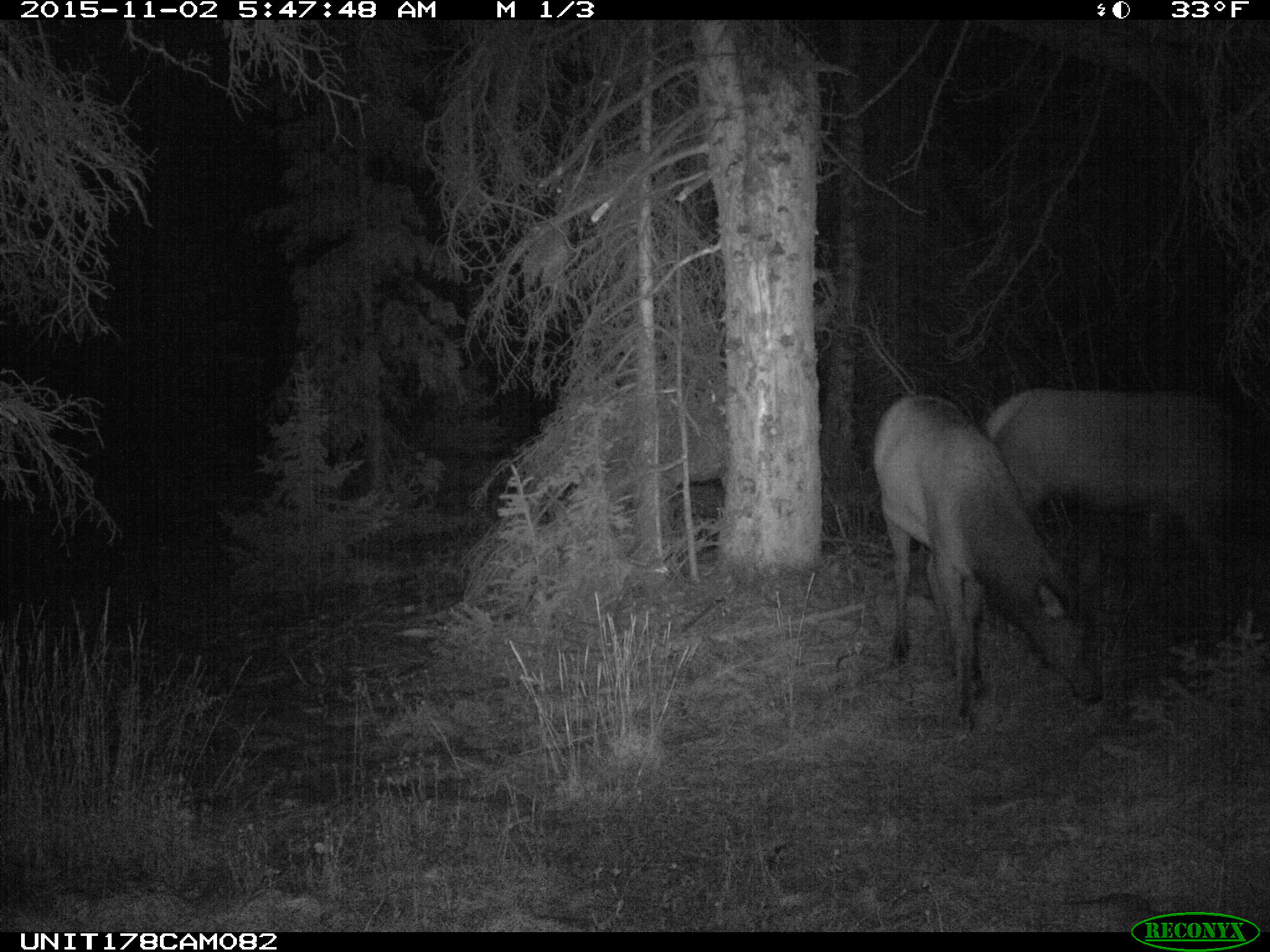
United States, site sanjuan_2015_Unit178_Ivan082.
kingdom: Animalia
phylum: Chordata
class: Mammalia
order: Artiodactyla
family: Cervidae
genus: Cervus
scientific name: Cervus elaphus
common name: red deer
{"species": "Cervus elaphus (red deer)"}